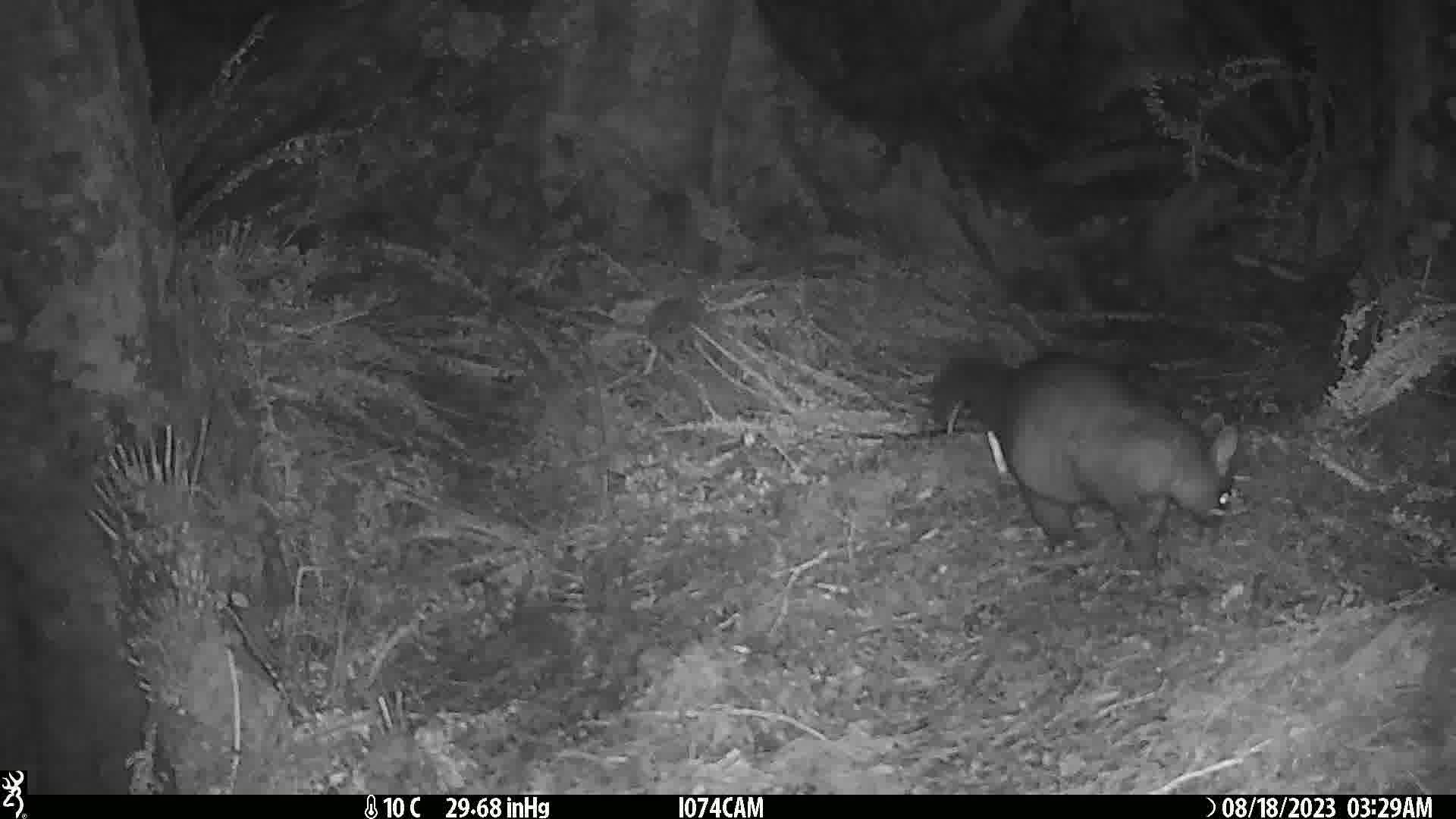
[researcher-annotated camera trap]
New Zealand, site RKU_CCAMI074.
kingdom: Animalia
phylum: Chordata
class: Mammalia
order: Diprotodontia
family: Phalangeridae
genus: Trichosurus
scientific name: Trichosurus vulpecula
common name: common brushtail possum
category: possum